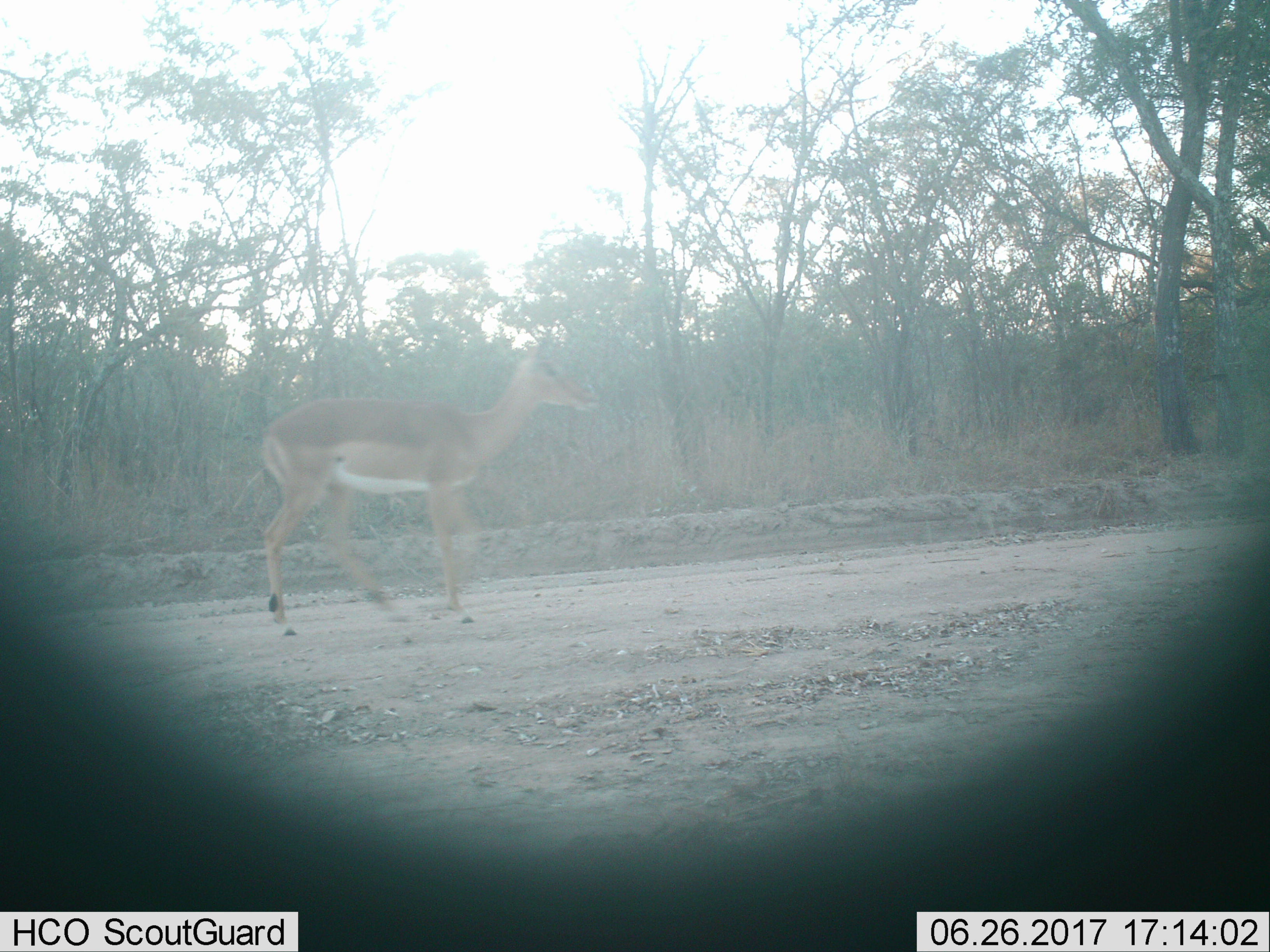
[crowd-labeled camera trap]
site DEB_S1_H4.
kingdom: Animalia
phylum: Chordata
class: Mammalia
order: Artiodactyla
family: Bovidae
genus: Aepyceros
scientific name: Aepyceros melampus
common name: impala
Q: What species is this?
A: Impala (Aepyceros melampus).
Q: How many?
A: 1.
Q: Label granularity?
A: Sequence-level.